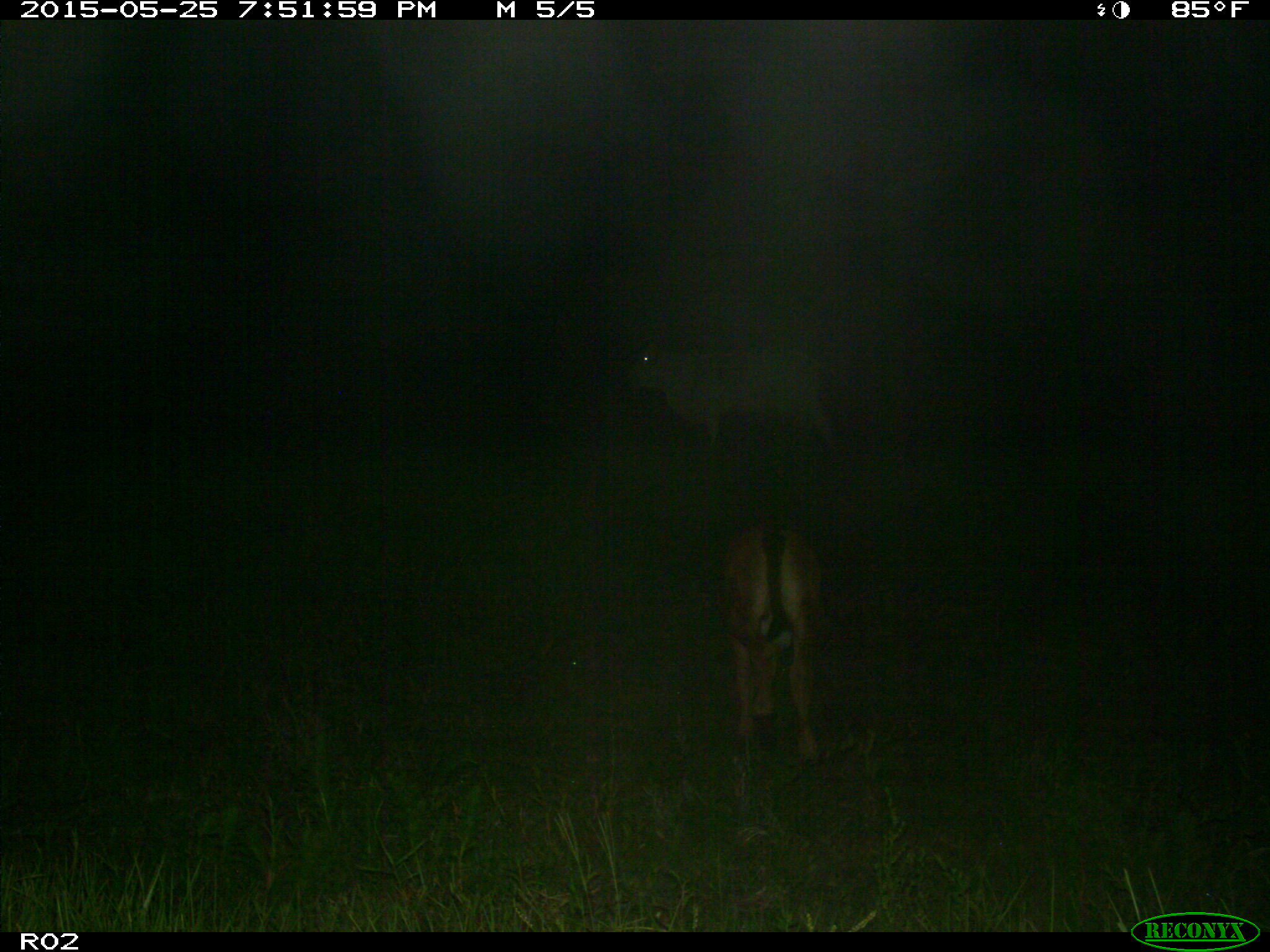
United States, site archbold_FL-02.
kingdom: Animalia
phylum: Chordata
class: Mammalia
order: Artiodactyla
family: Bovidae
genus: Bos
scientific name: Bos taurus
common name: domestic cow